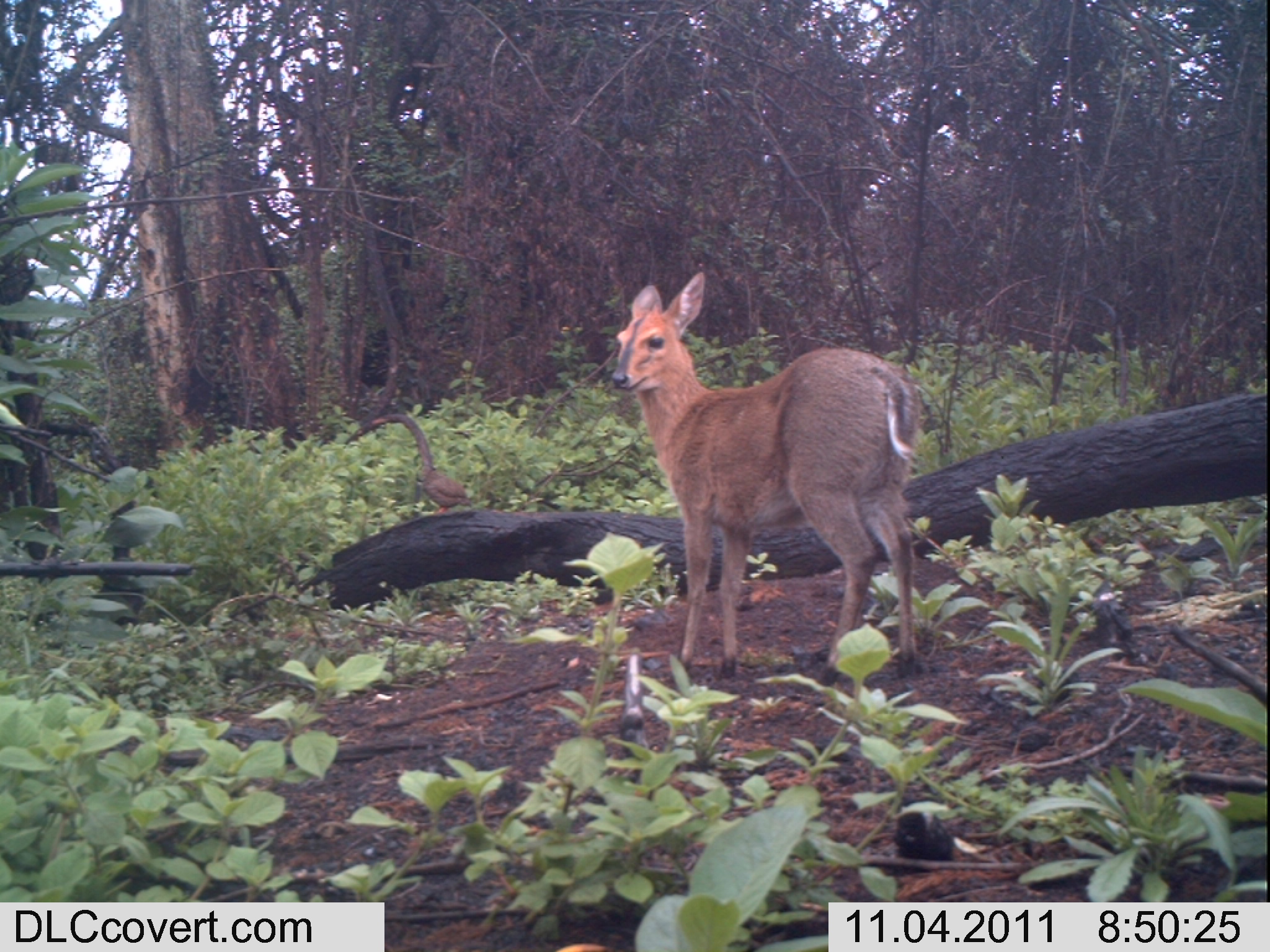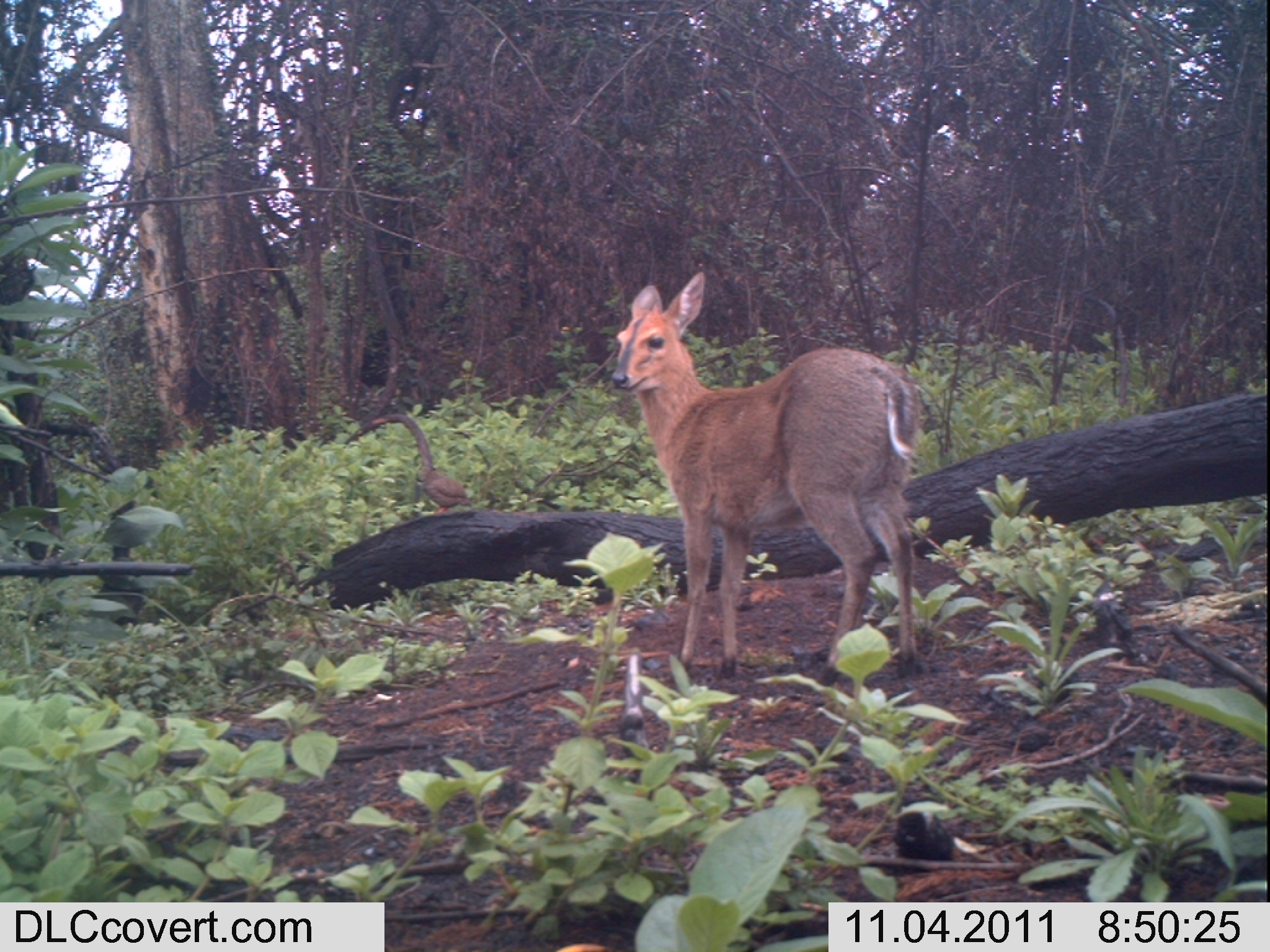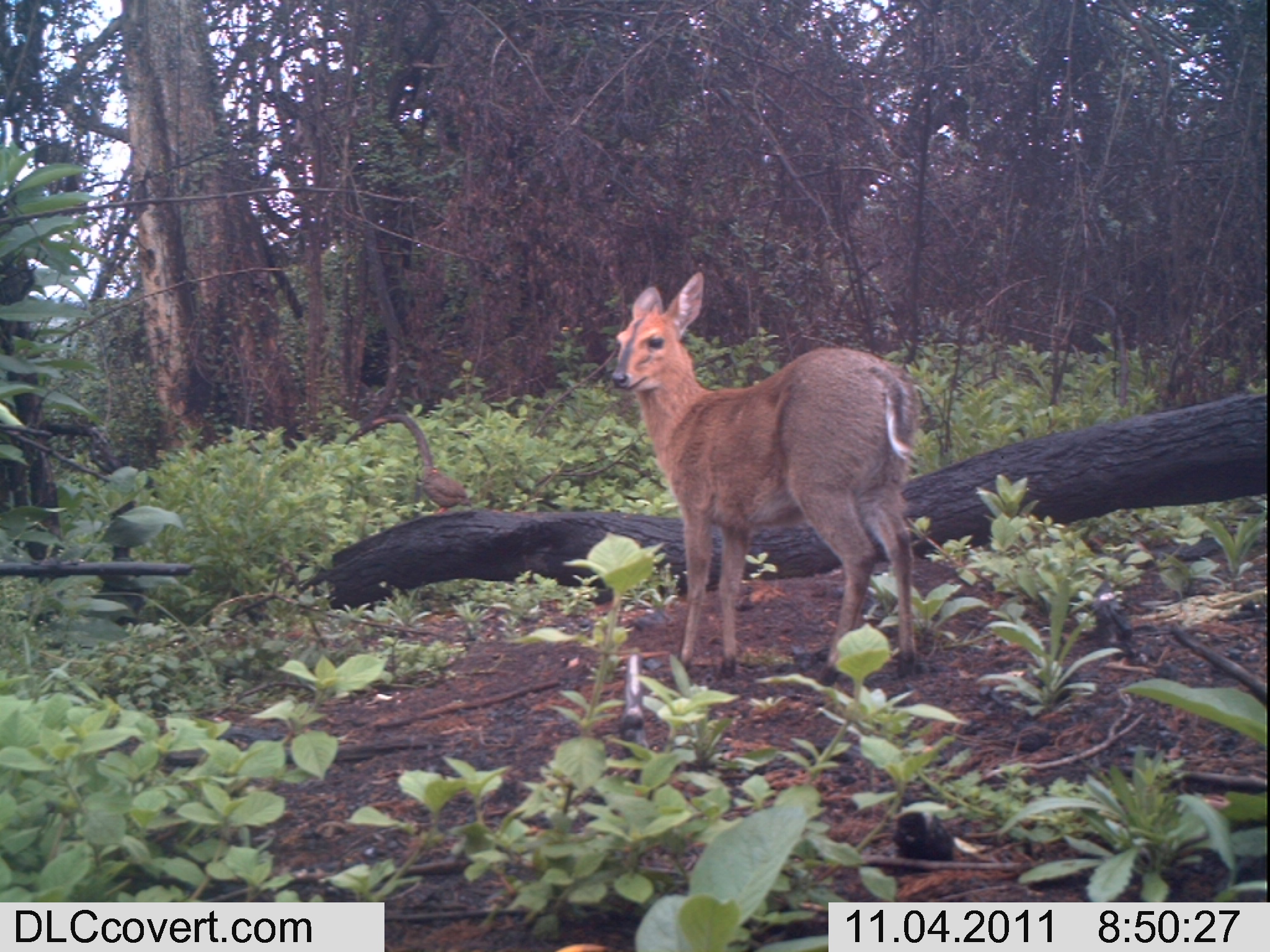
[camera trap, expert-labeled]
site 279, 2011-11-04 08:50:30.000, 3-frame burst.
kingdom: Animalia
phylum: Chordata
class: Mammalia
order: Artiodactyla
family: Bovidae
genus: Sylvicapra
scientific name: Sylvicapra grimmia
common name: bush duiker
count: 1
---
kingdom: Animalia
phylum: Chordata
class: Aves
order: Galliformes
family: Phasianidae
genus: Francolinus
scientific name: Francolinus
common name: francolins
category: francolinus sp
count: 1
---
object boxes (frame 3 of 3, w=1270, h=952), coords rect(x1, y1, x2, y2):
sylvicapra grimmia: rect(610, 270, 921, 687); rect(416, 467, 472, 513)